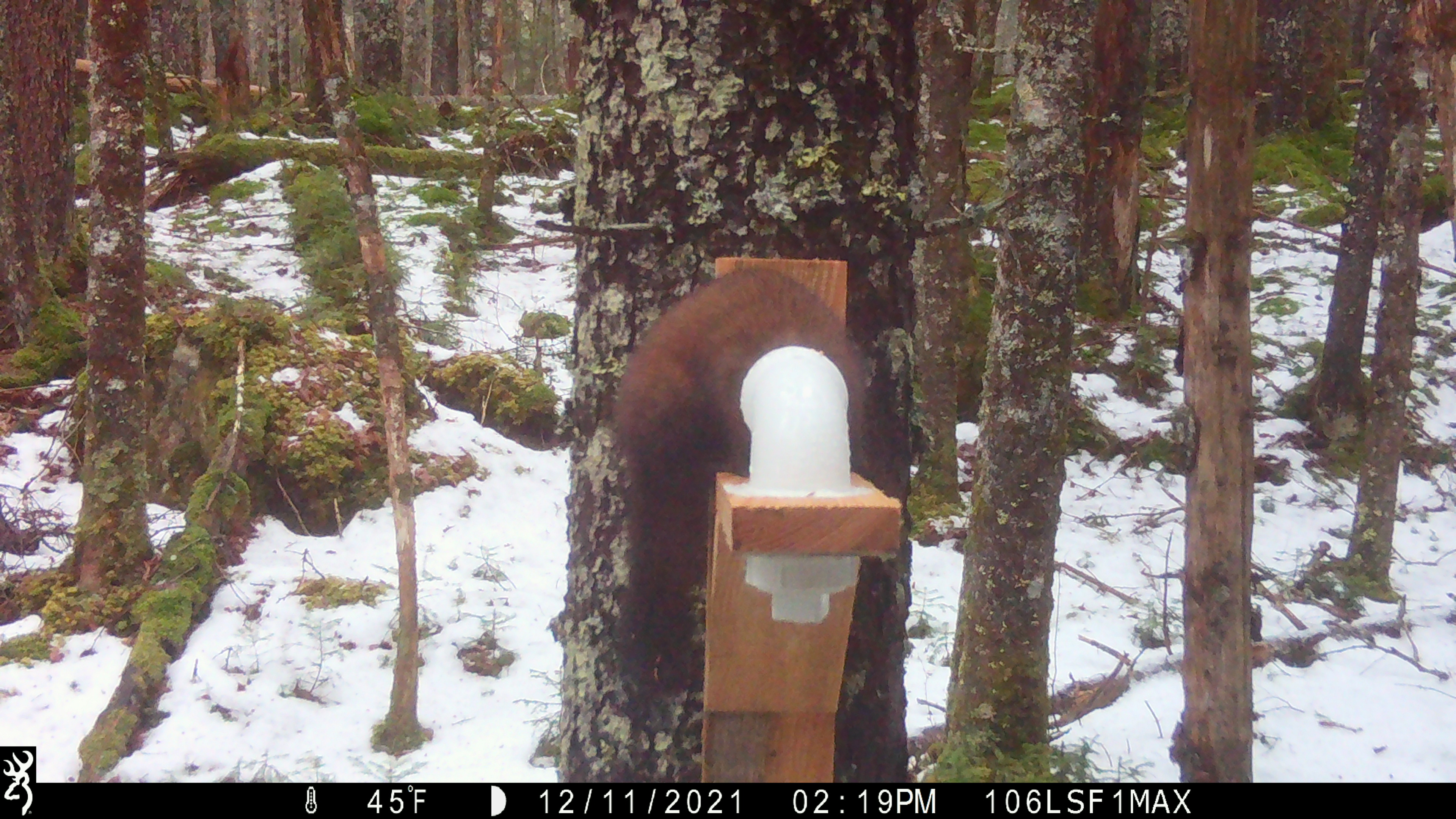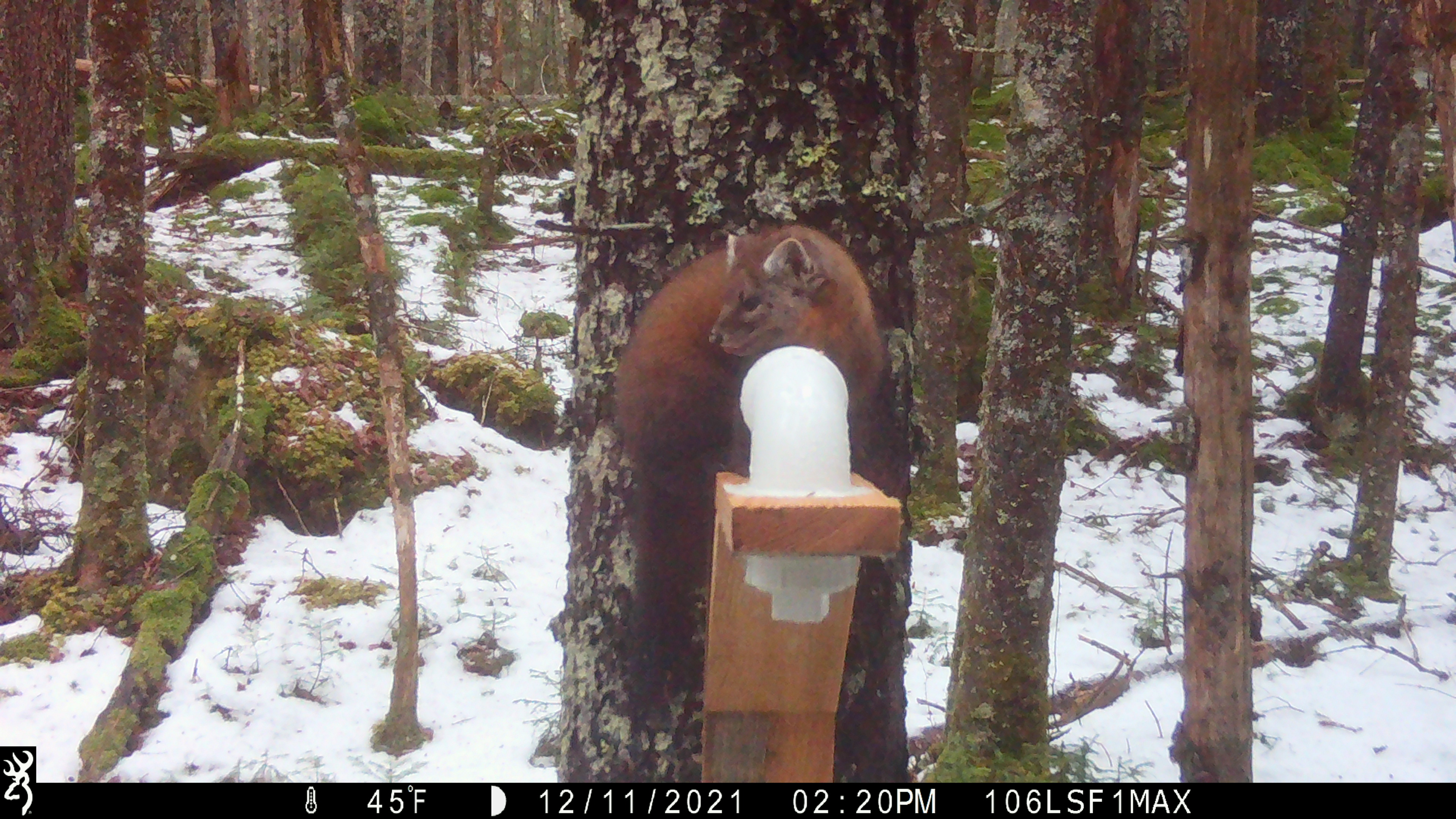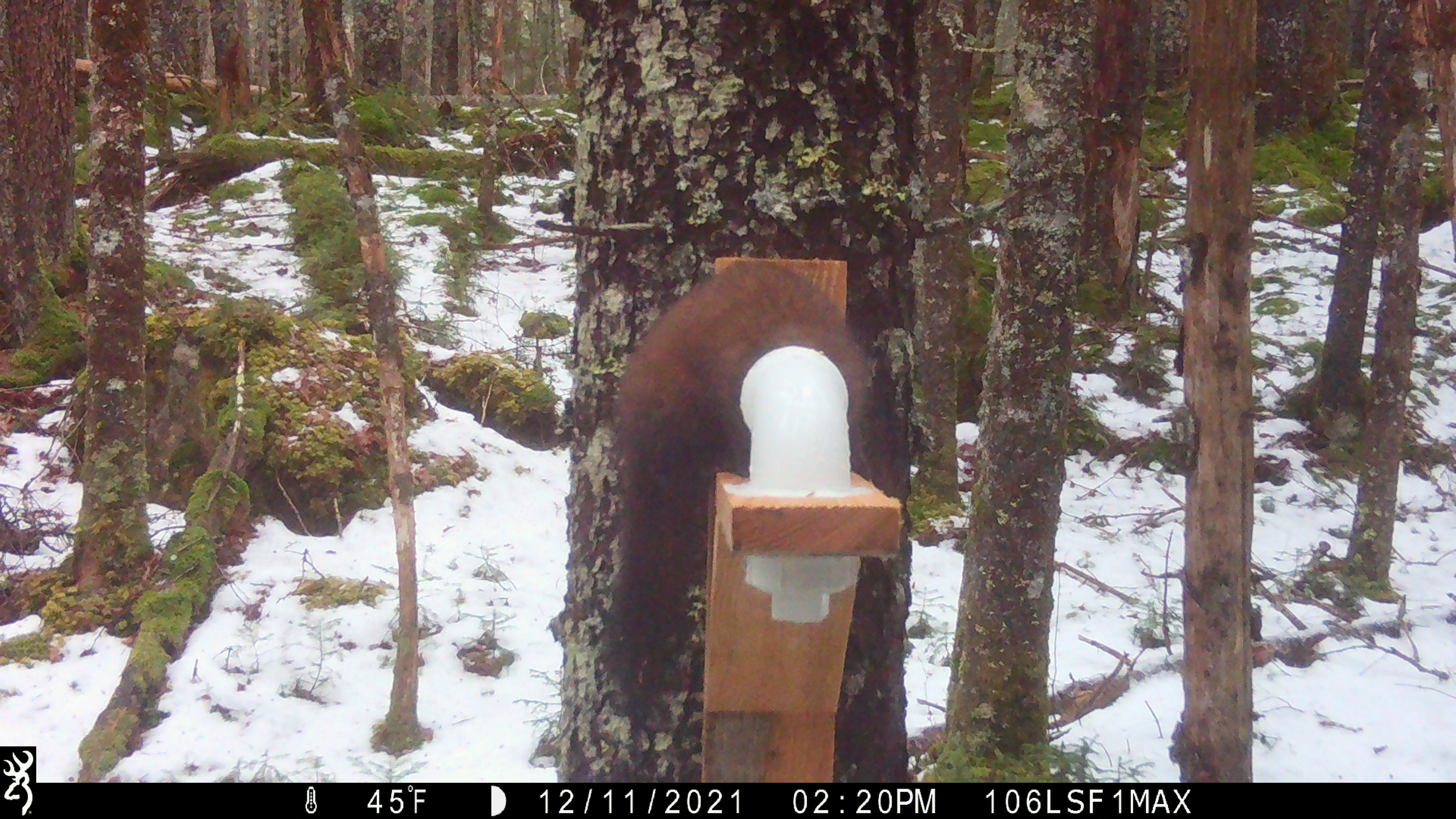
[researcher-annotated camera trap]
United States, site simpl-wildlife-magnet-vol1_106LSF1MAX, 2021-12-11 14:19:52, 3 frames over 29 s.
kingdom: Animalia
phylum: Chordata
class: Mammalia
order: Carnivora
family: Mustelidae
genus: Martes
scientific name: Martes americana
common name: american marten